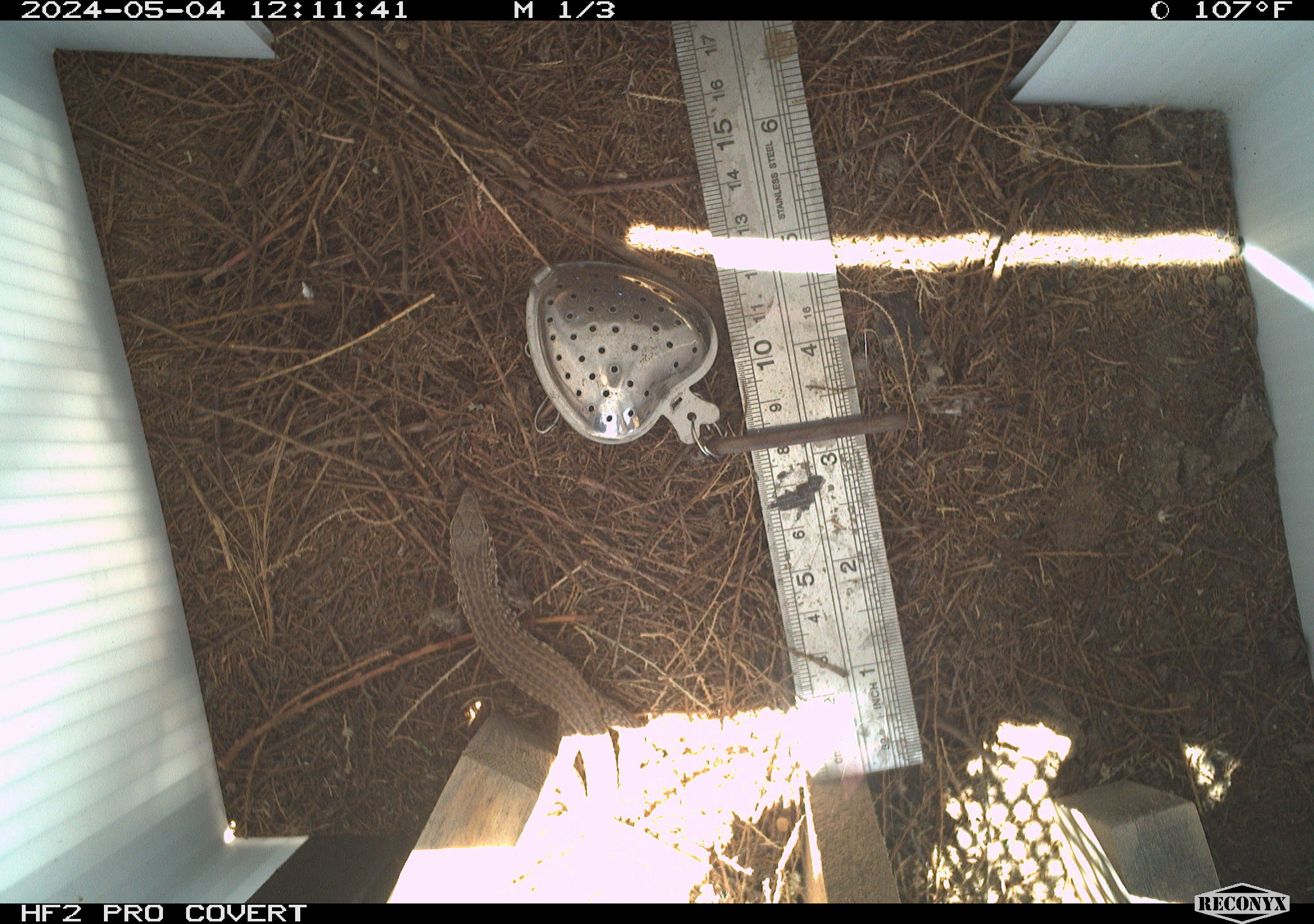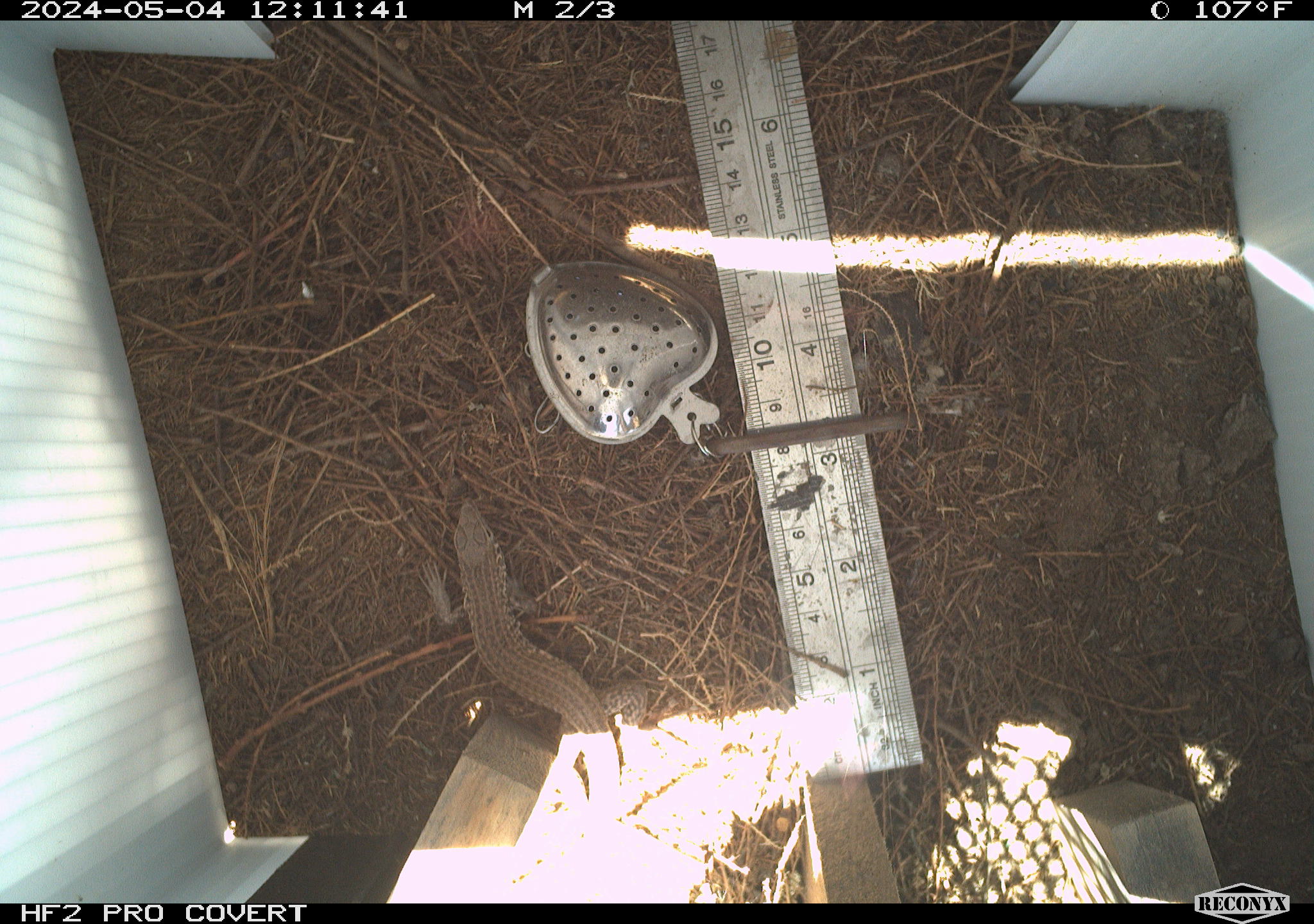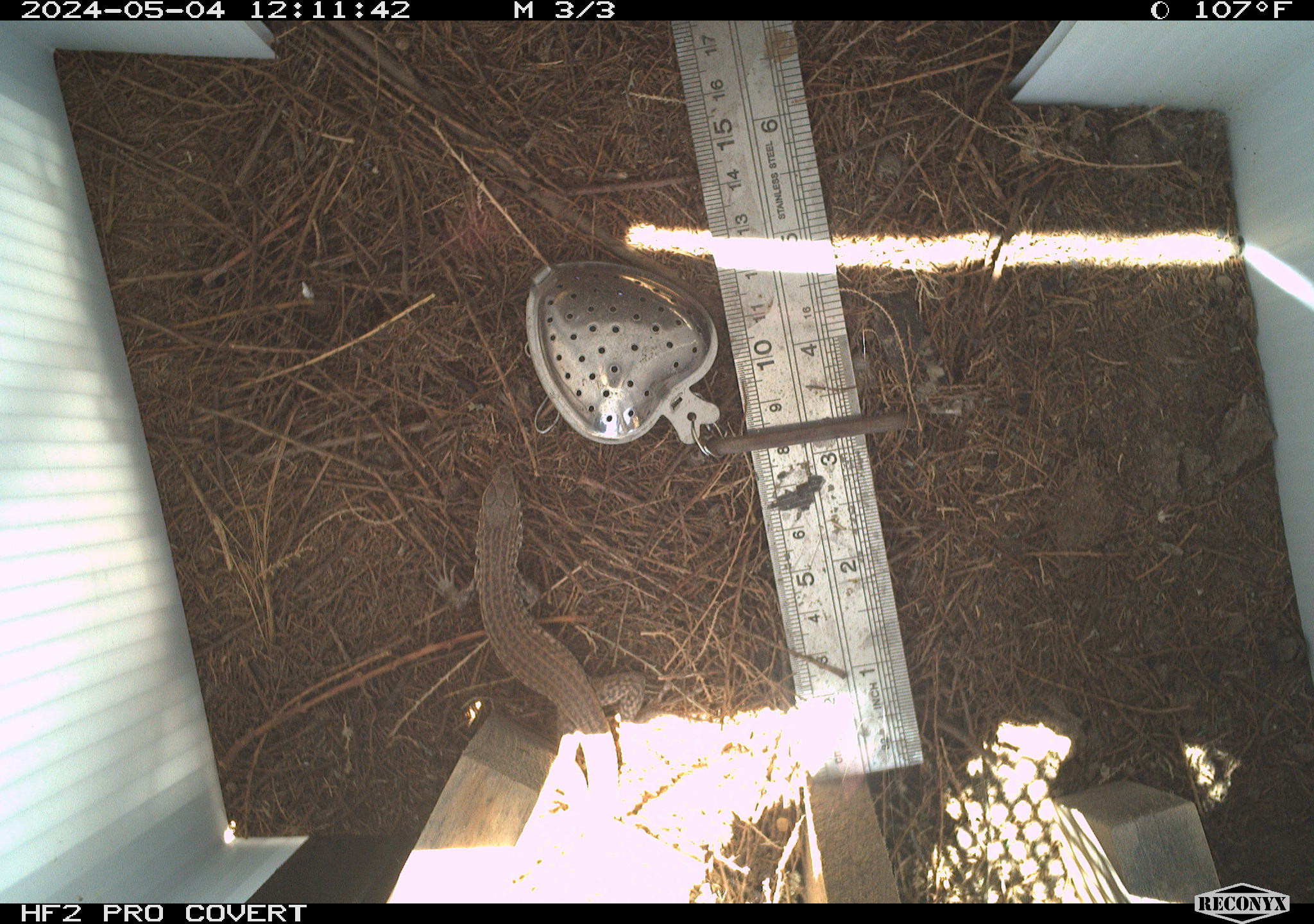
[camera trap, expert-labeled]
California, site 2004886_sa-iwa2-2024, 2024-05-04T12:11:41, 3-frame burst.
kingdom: Animalia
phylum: Chordata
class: Reptilia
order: Squamata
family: Teiidae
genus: Aspidoscelis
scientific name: Aspidoscelis tigris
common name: western whiptail